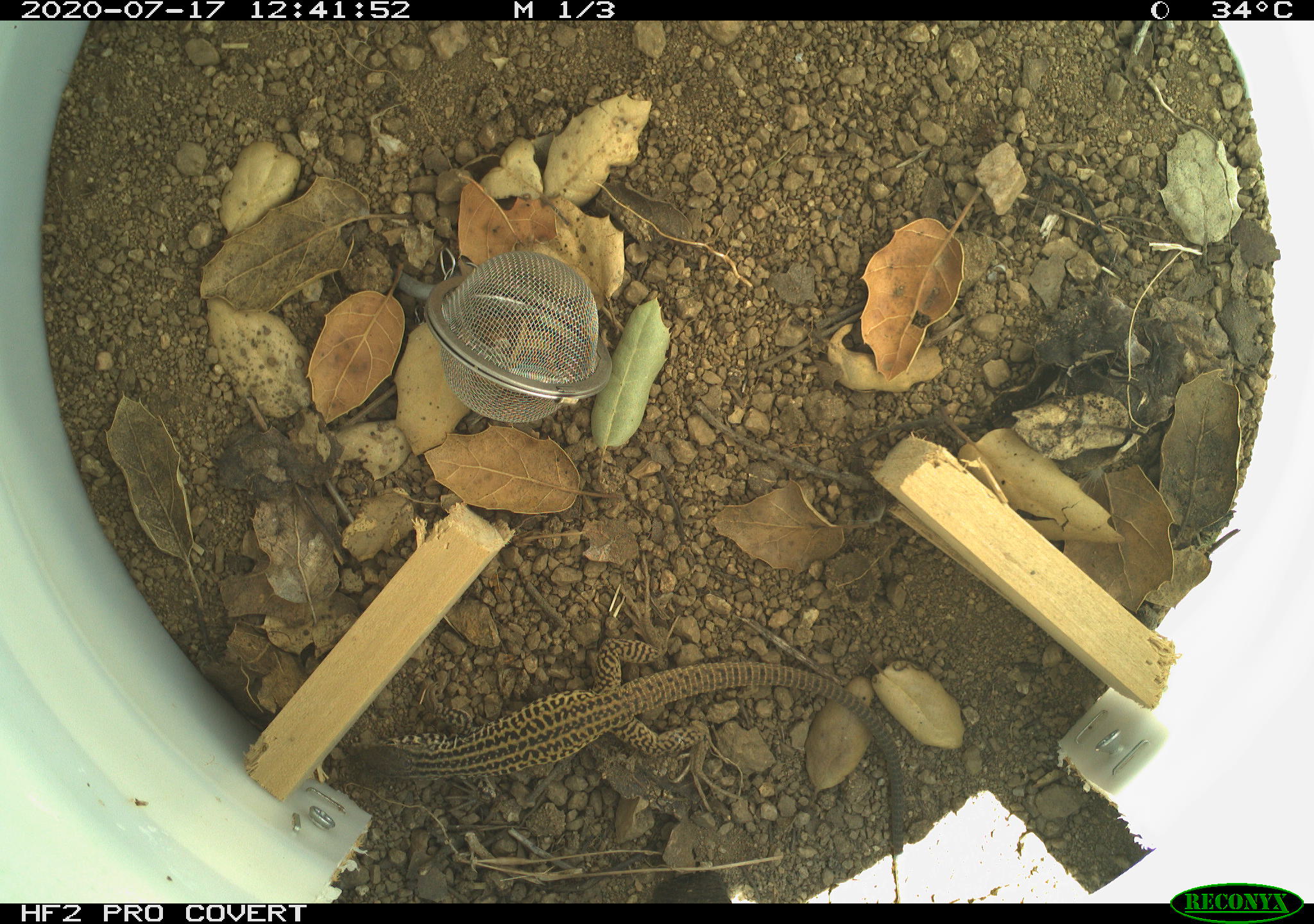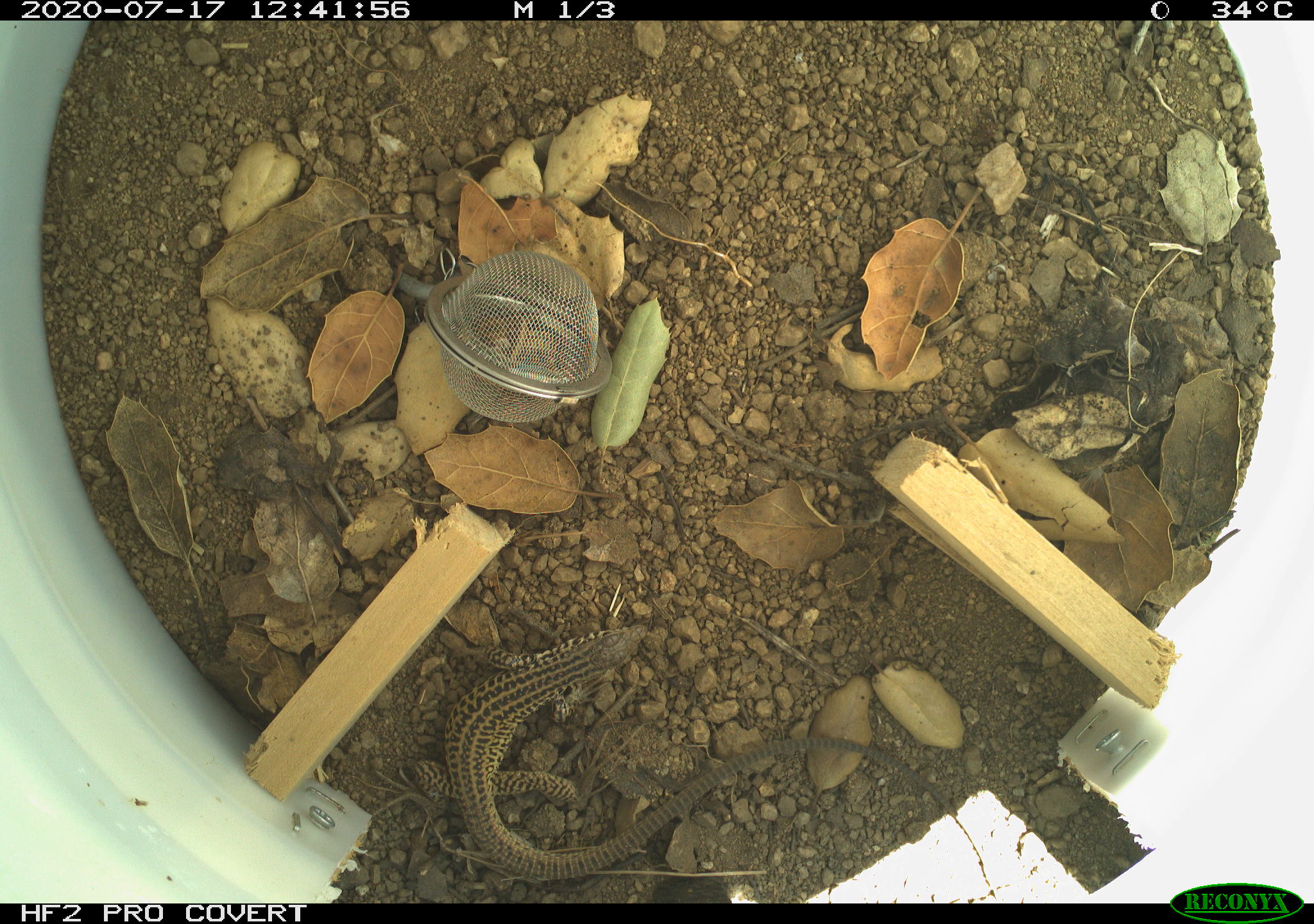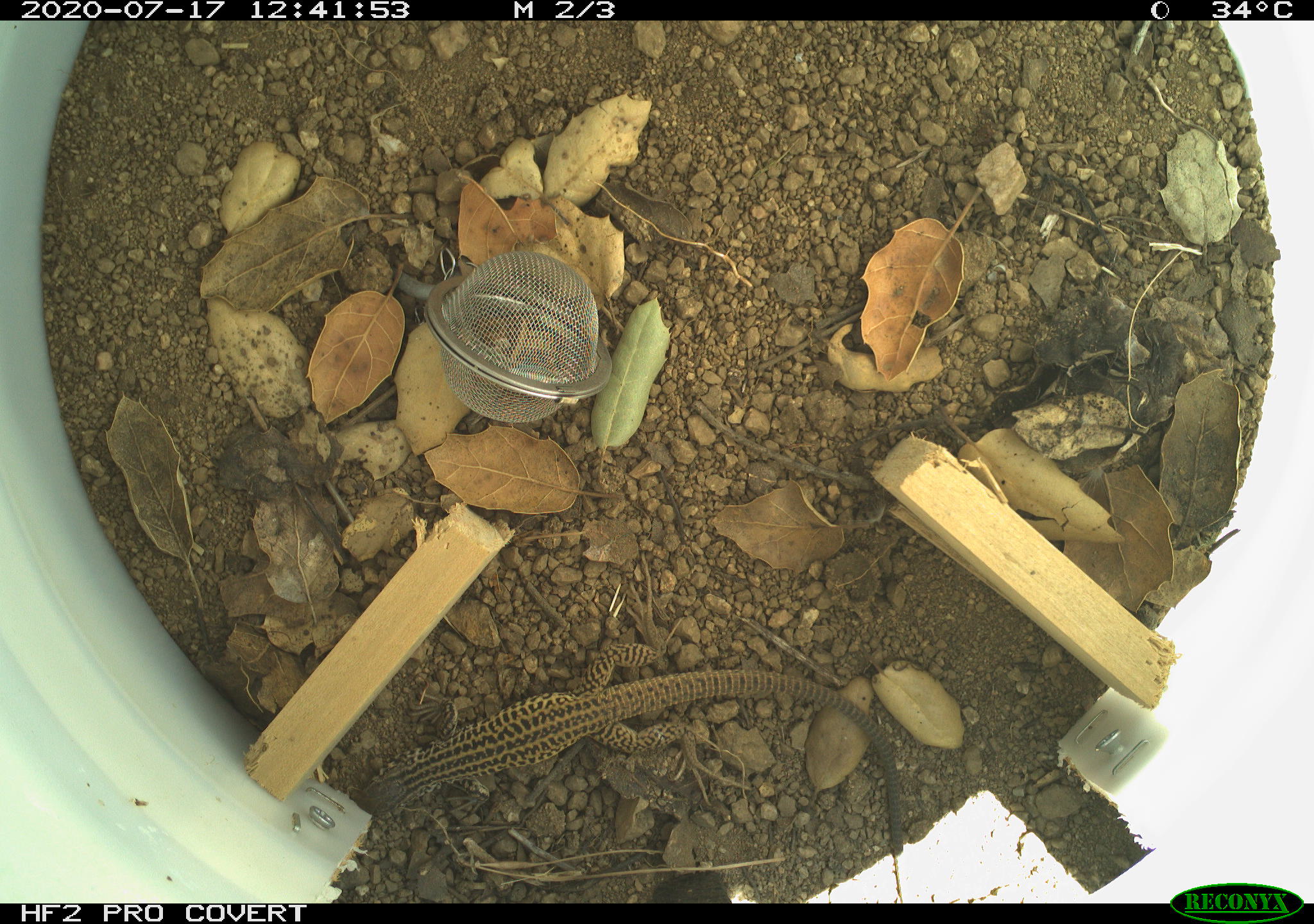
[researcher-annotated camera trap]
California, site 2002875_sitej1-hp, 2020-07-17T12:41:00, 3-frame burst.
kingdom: Animalia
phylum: Chordata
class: Reptilia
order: Squamata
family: Teiidae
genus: Aspidoscelis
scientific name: Aspidoscelis tigris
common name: western whiptail